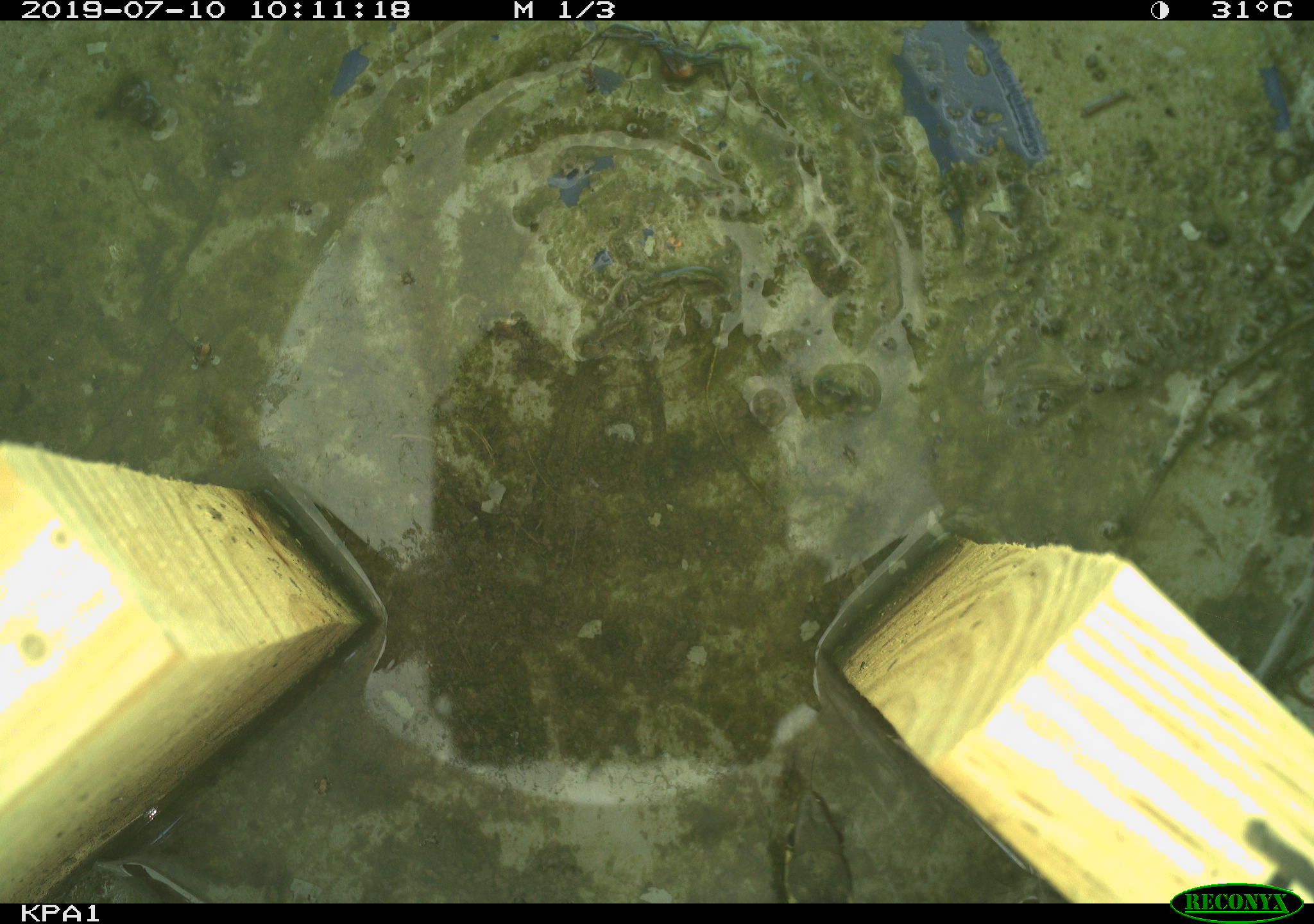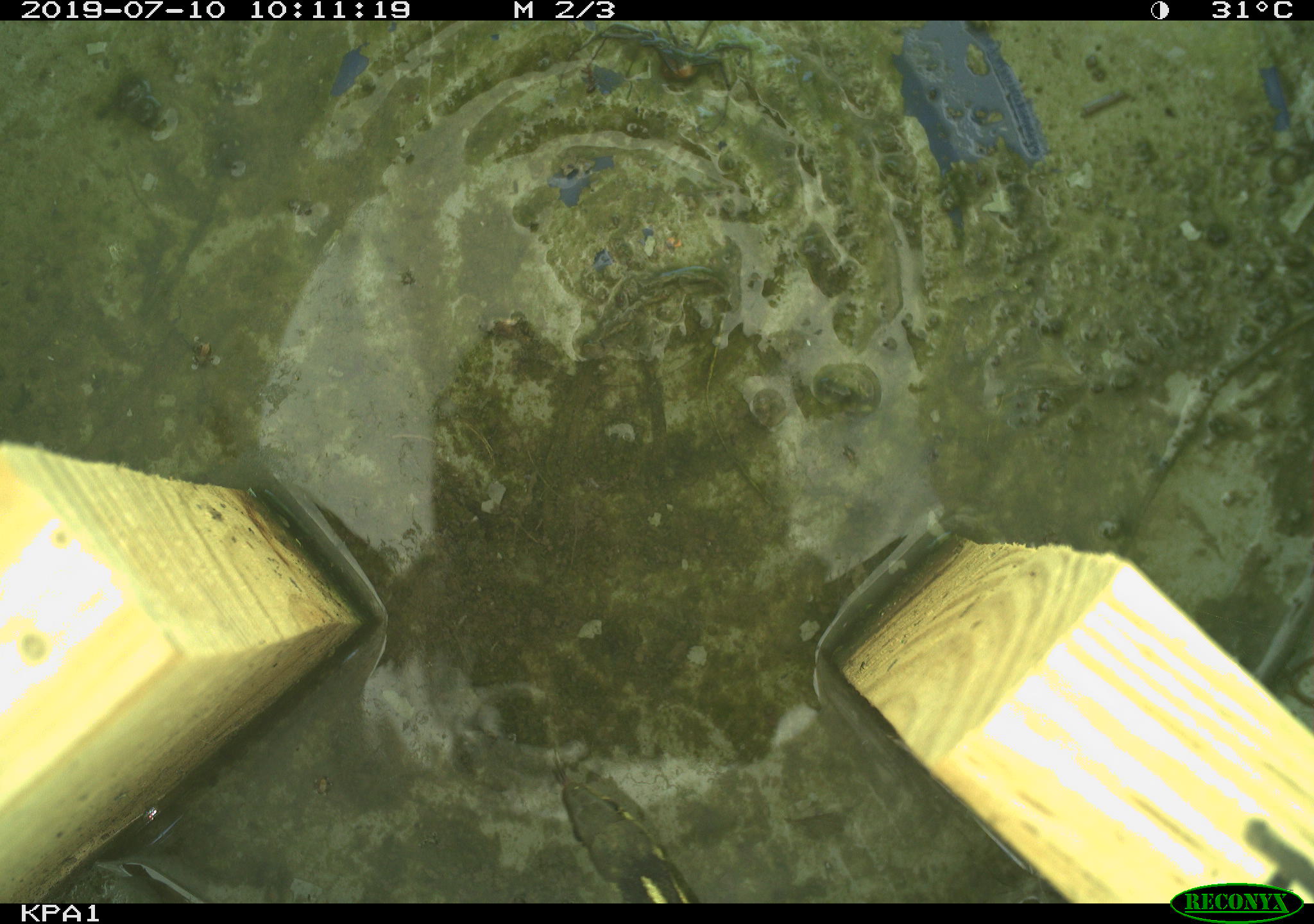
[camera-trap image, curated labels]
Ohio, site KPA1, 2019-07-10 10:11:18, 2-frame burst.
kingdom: Animalia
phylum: Chordata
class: Reptilia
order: Squamata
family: Colubridae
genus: Thamnophis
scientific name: Thamnophis sirtalis sirtalis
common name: eastern gartersnake